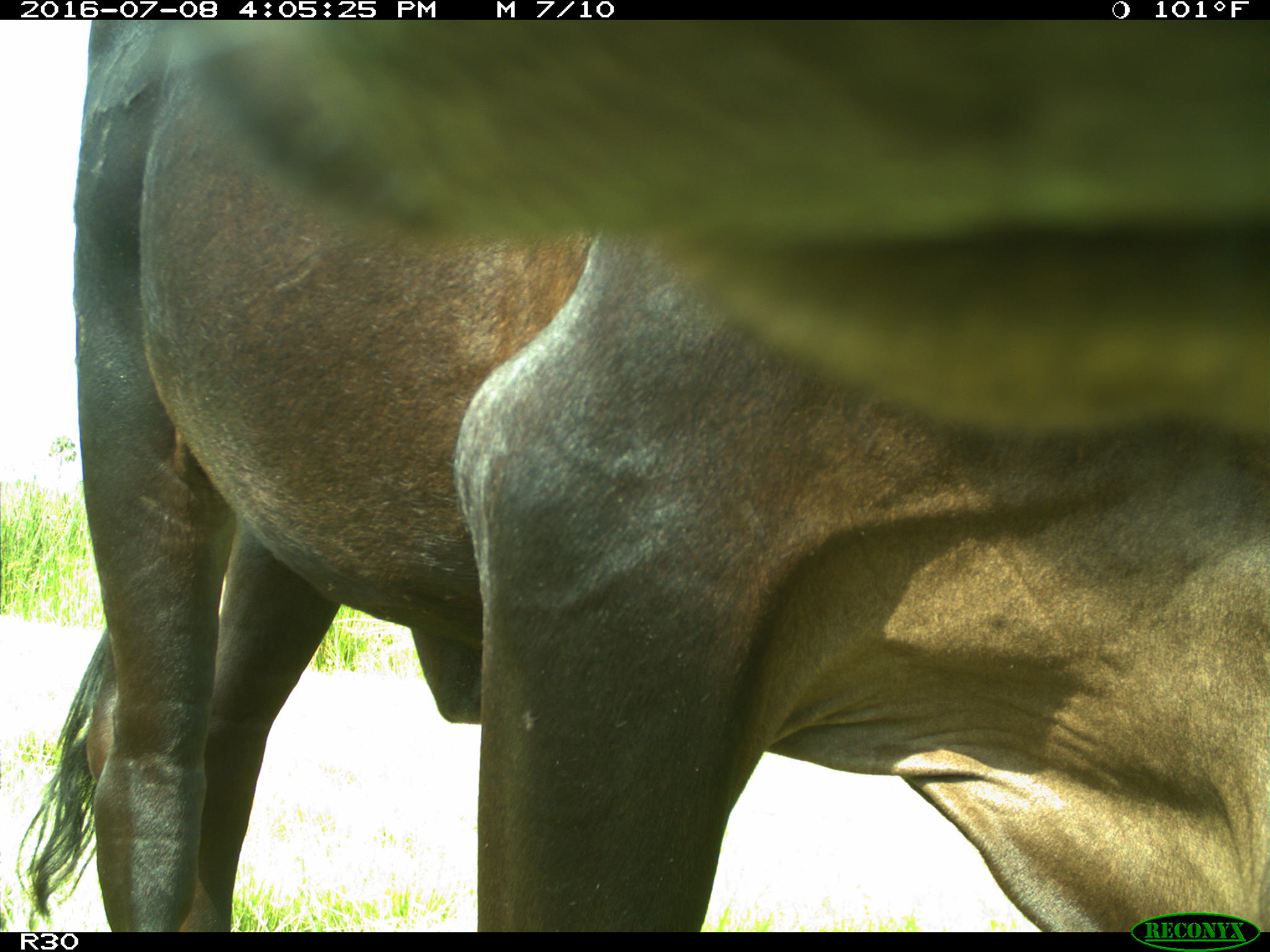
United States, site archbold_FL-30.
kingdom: Animalia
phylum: Chordata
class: Mammalia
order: Artiodactyla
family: Bovidae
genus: Bos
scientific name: Bos taurus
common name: domestic cow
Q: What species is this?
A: Bos taurus (domestic cow).